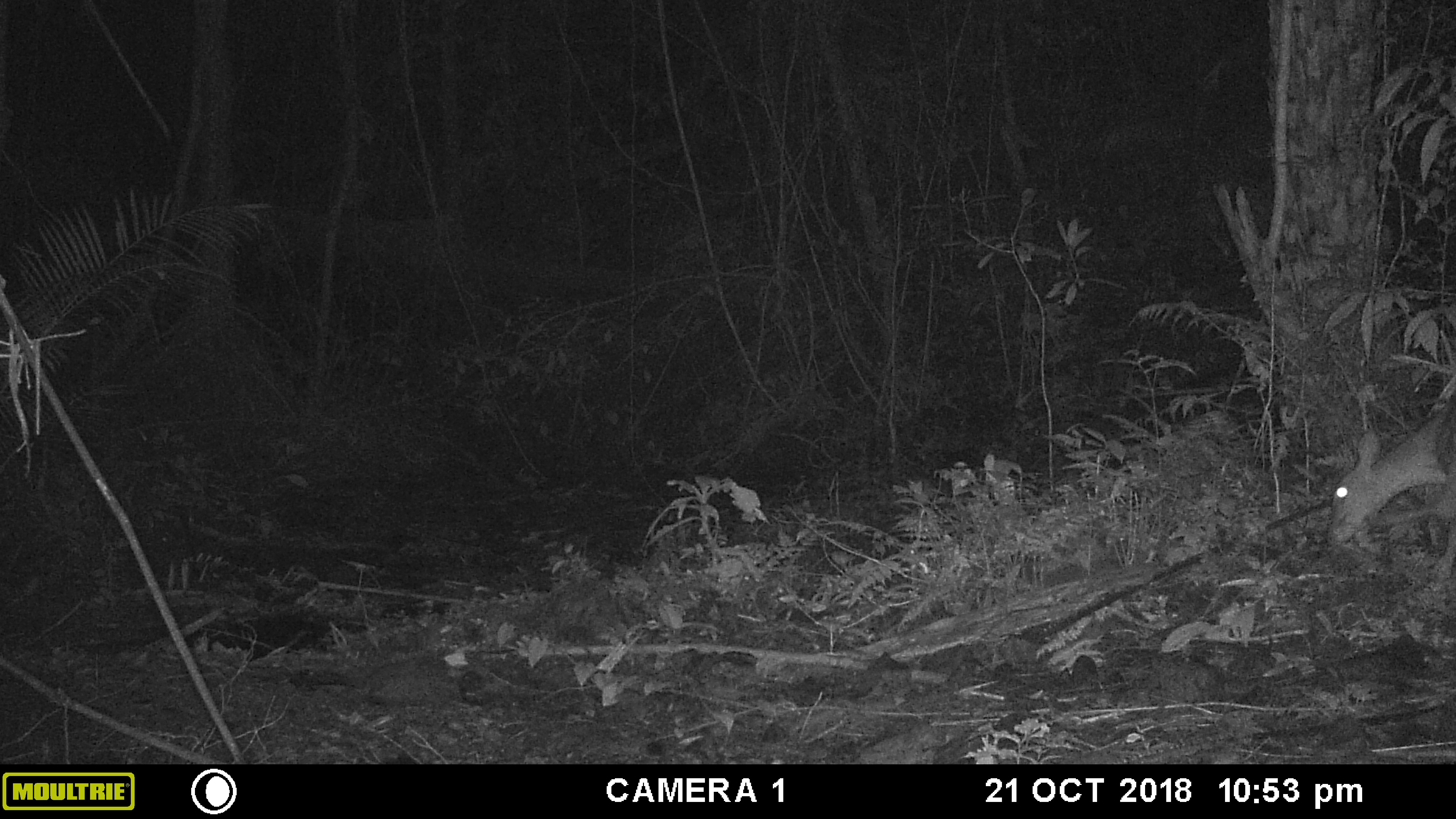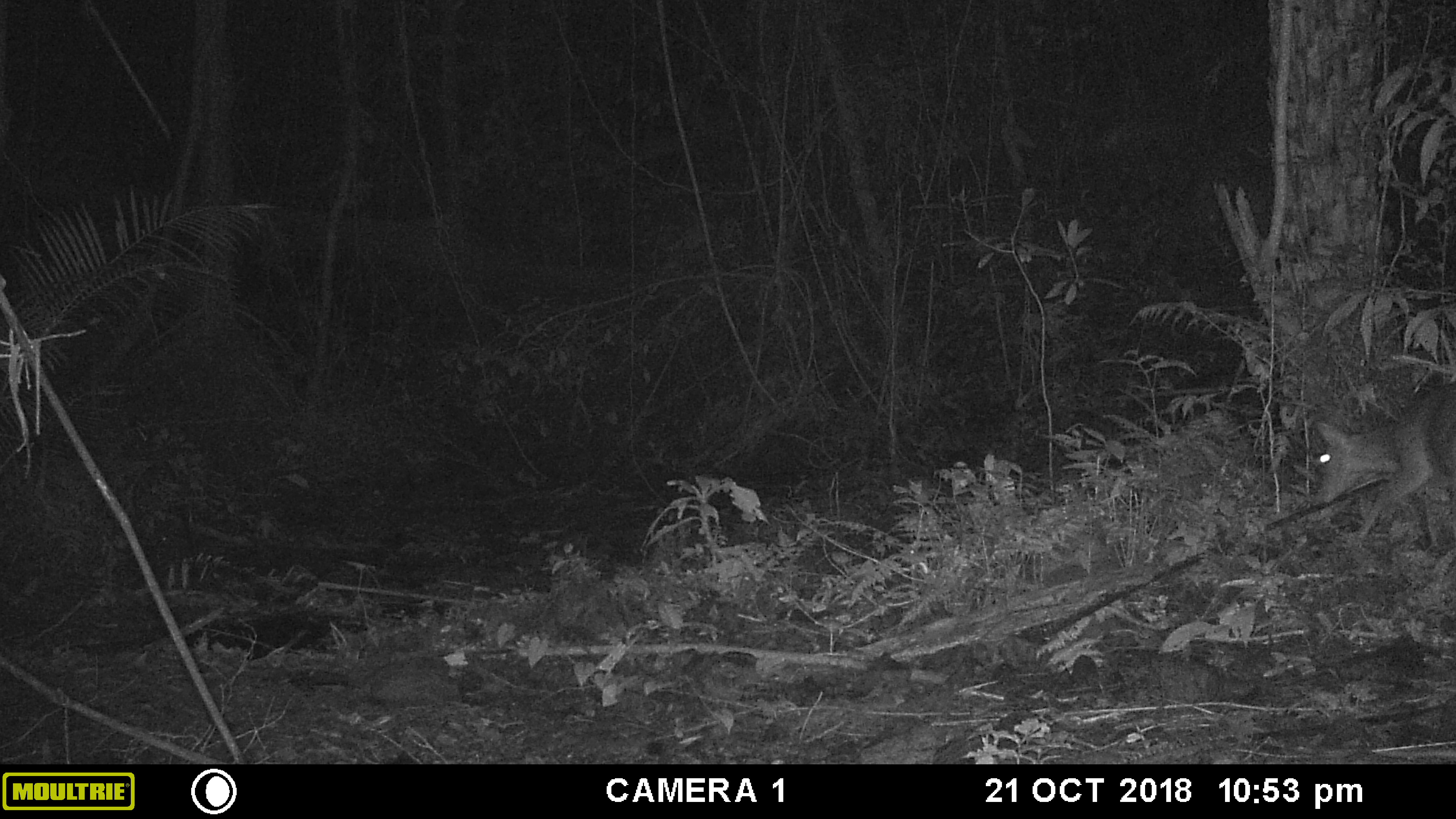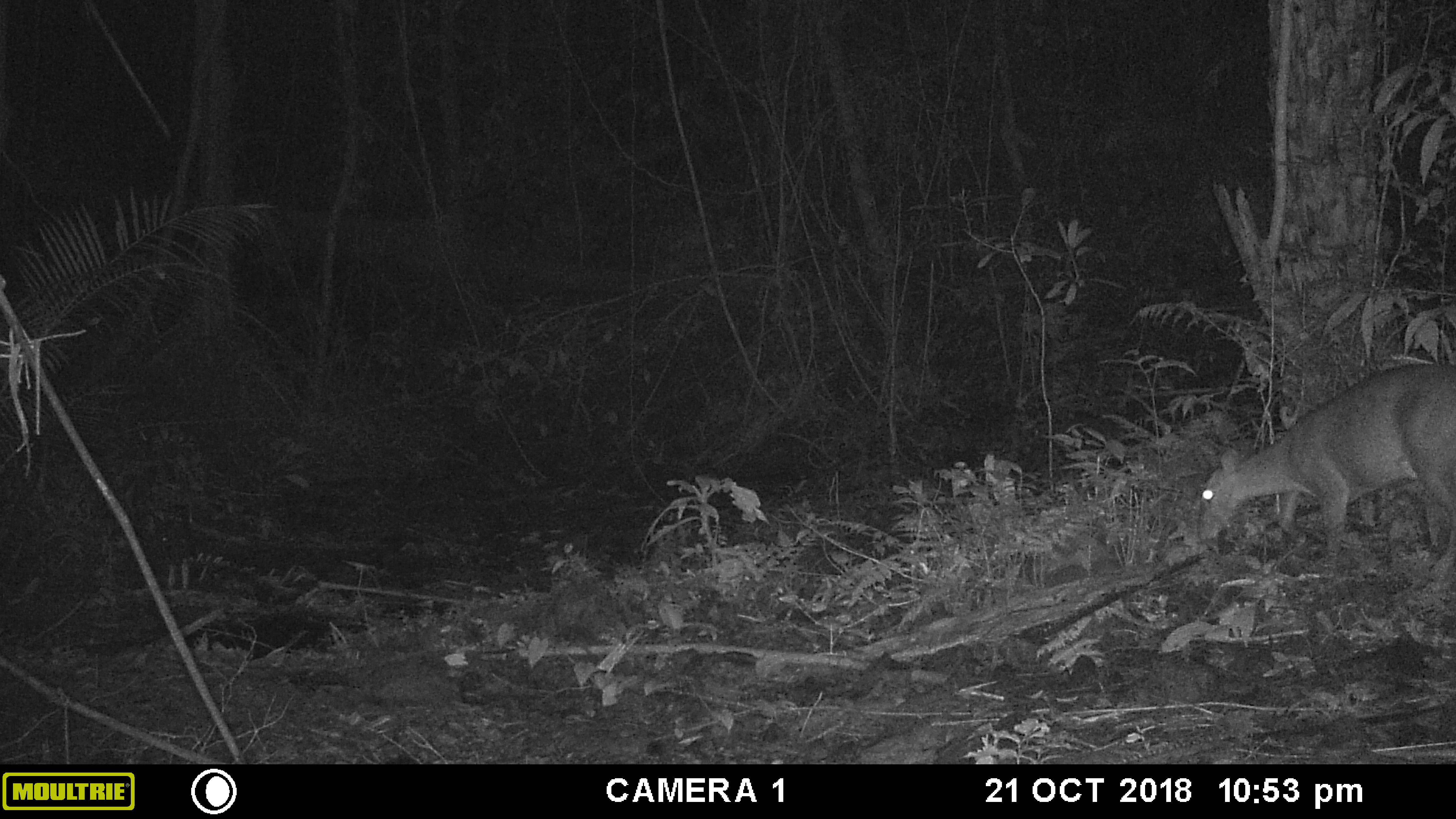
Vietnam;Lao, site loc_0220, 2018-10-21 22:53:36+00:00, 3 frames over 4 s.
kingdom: Animalia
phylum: Chordata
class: Mammalia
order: Artiodactyla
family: Cervidae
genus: Muntiacus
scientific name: Muntiacus vuquangensis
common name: large-antlered muntjac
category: large antlered muntjac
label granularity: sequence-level